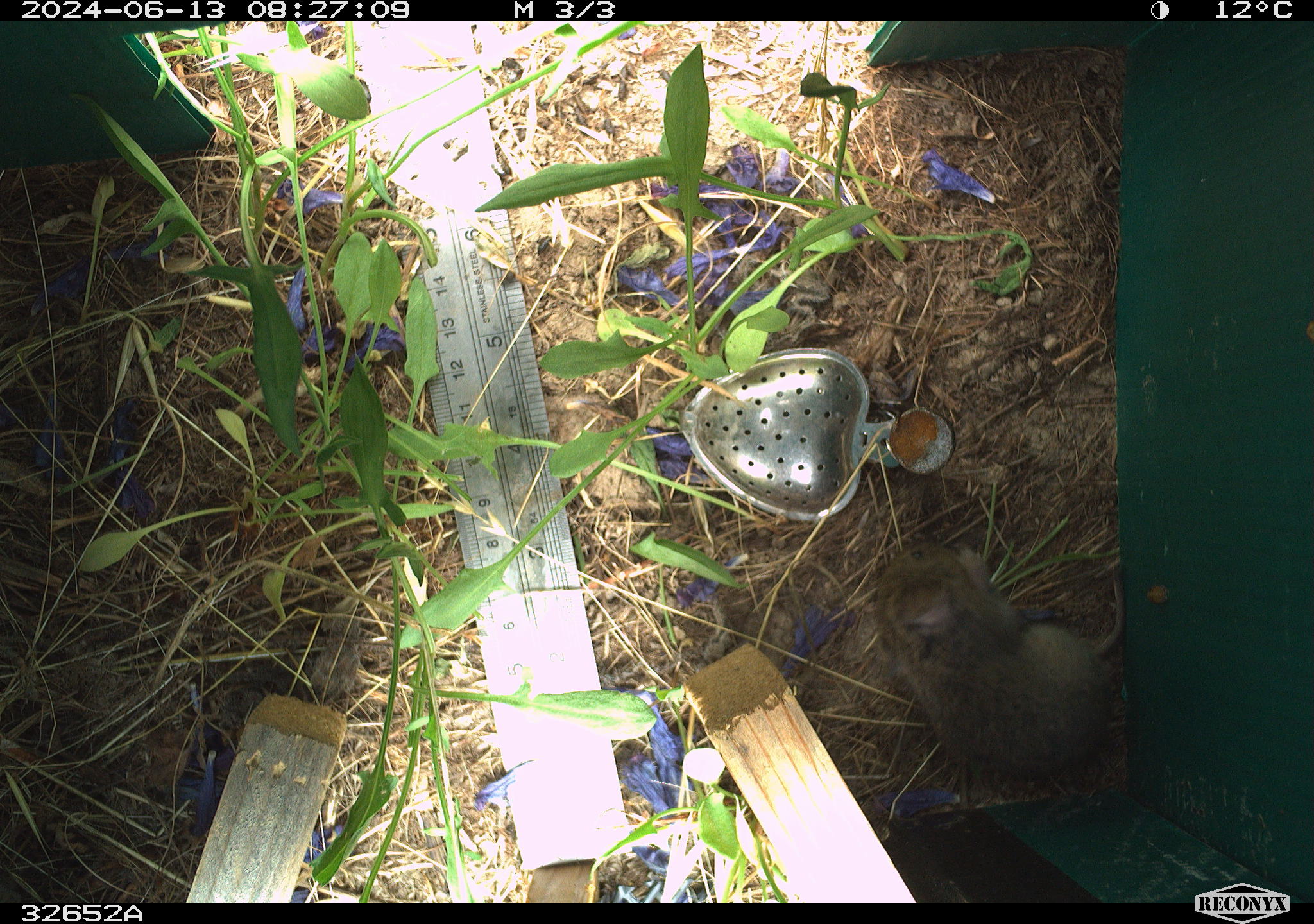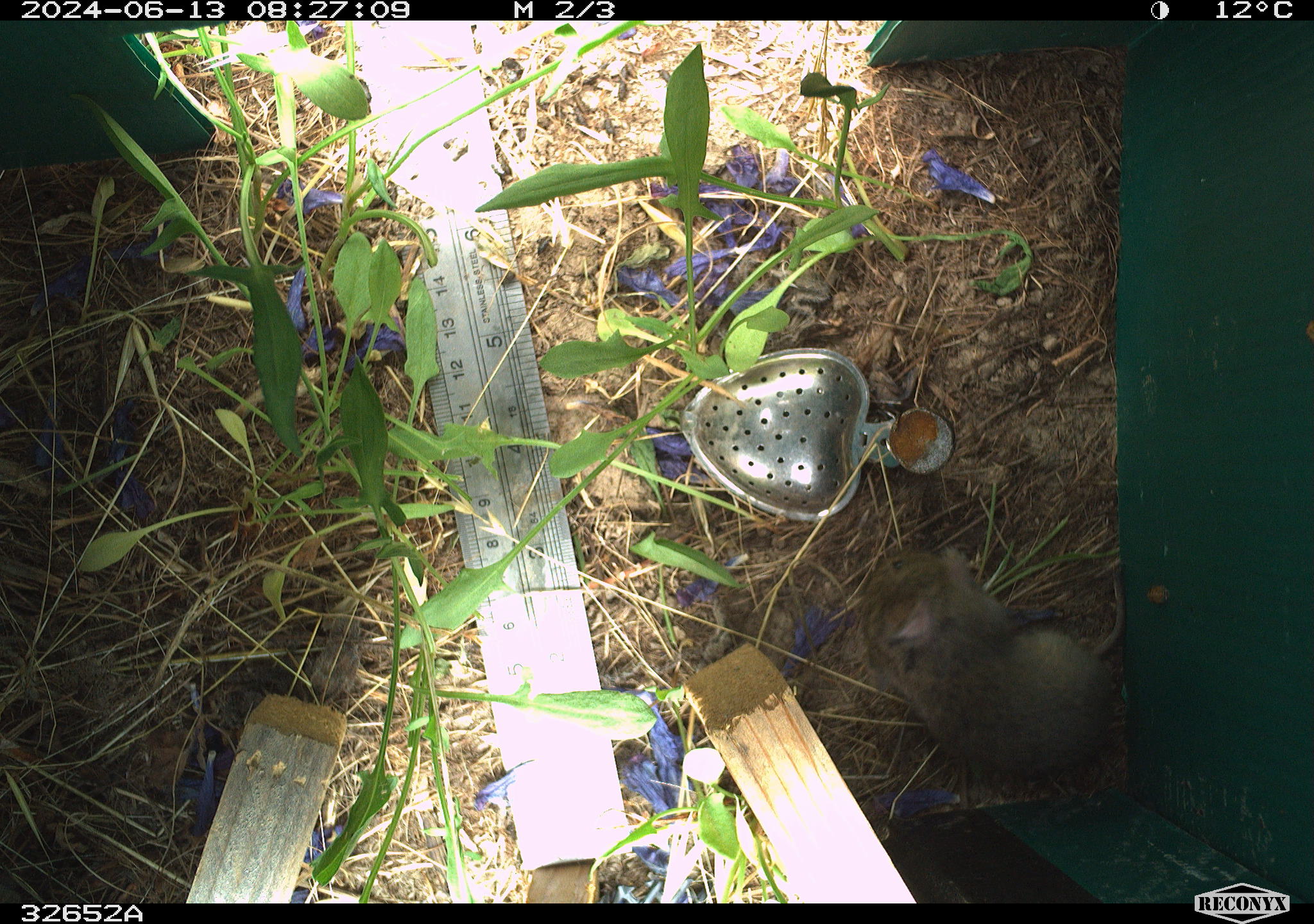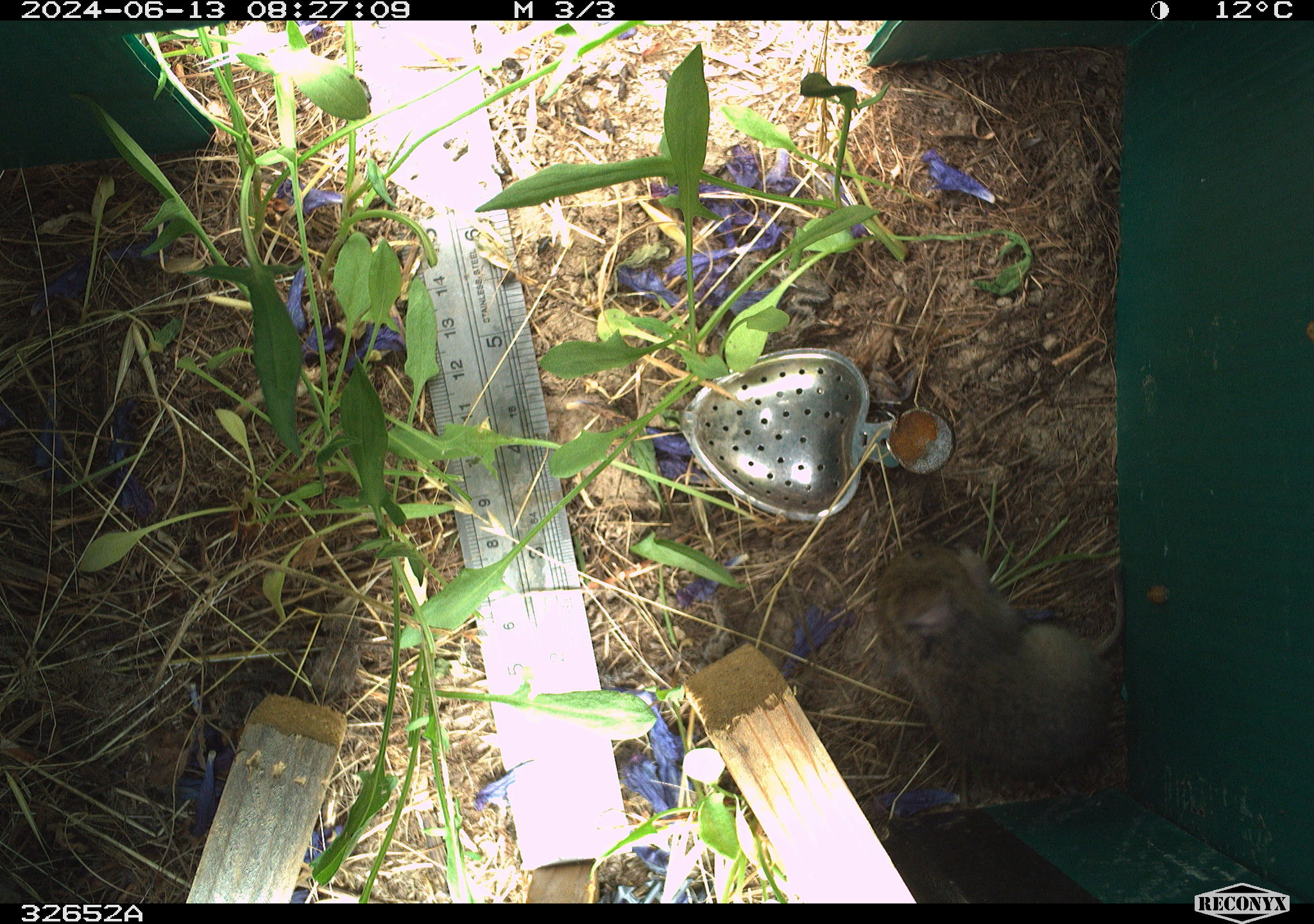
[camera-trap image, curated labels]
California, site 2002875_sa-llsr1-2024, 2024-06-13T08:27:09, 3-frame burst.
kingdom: Animalia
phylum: Chordata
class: Mammalia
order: Rodentia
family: Cricetidae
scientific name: Arvicolinae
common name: voles, lemmings, and muskrats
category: arvicolinae subfamily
Arvicolinae subfamily (voles, lemmings, and muskrats) (Arvicolinae).